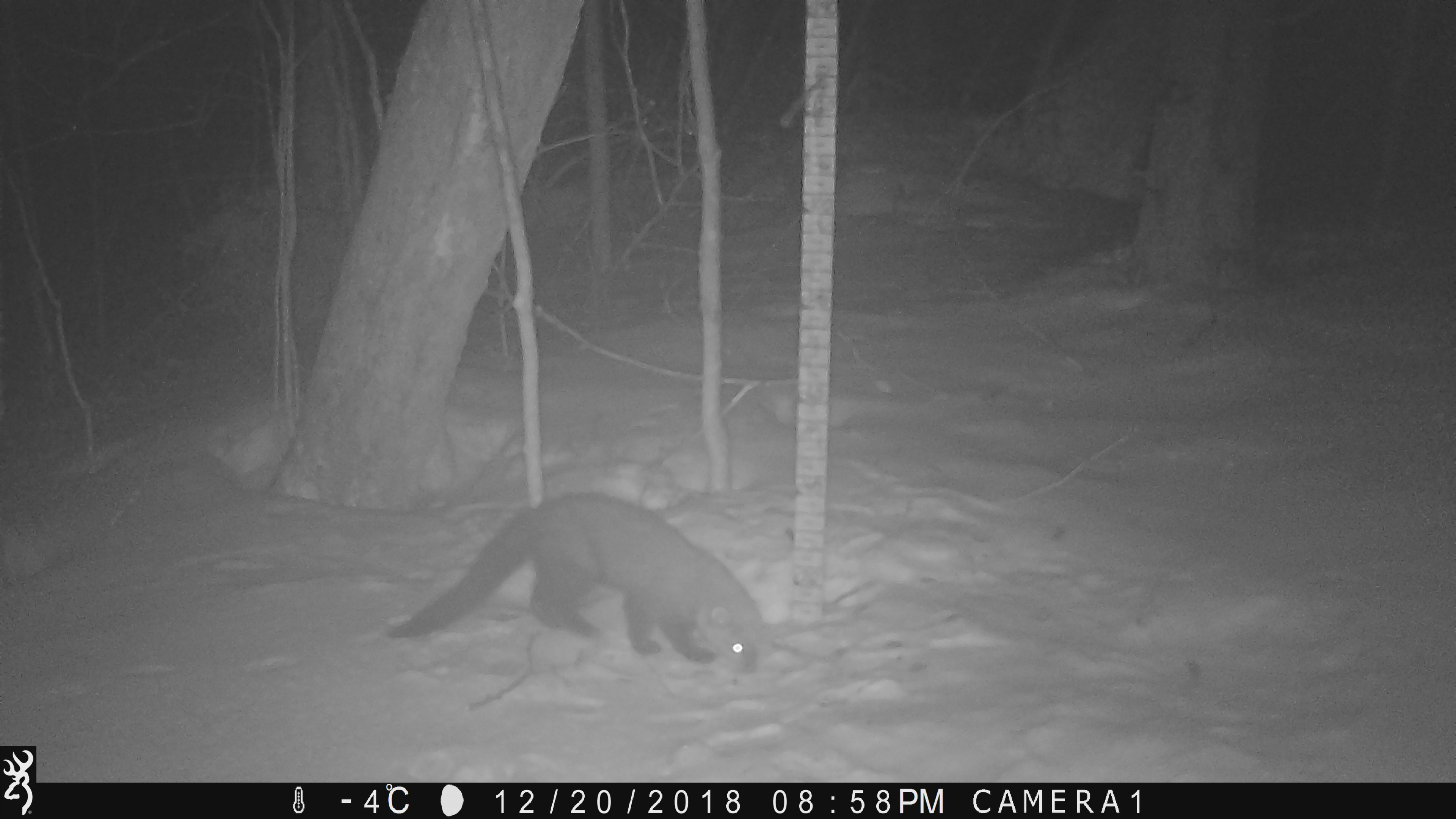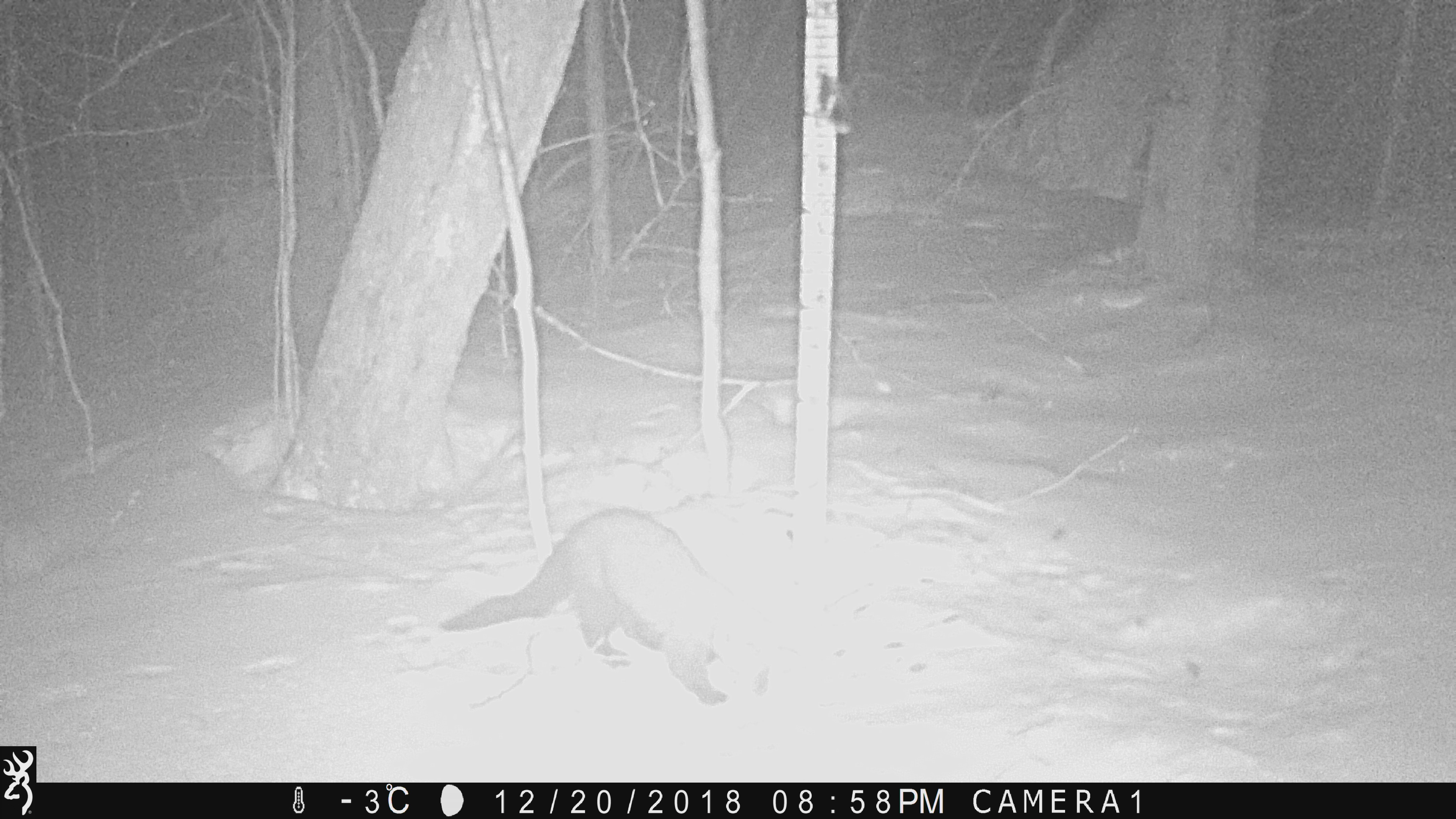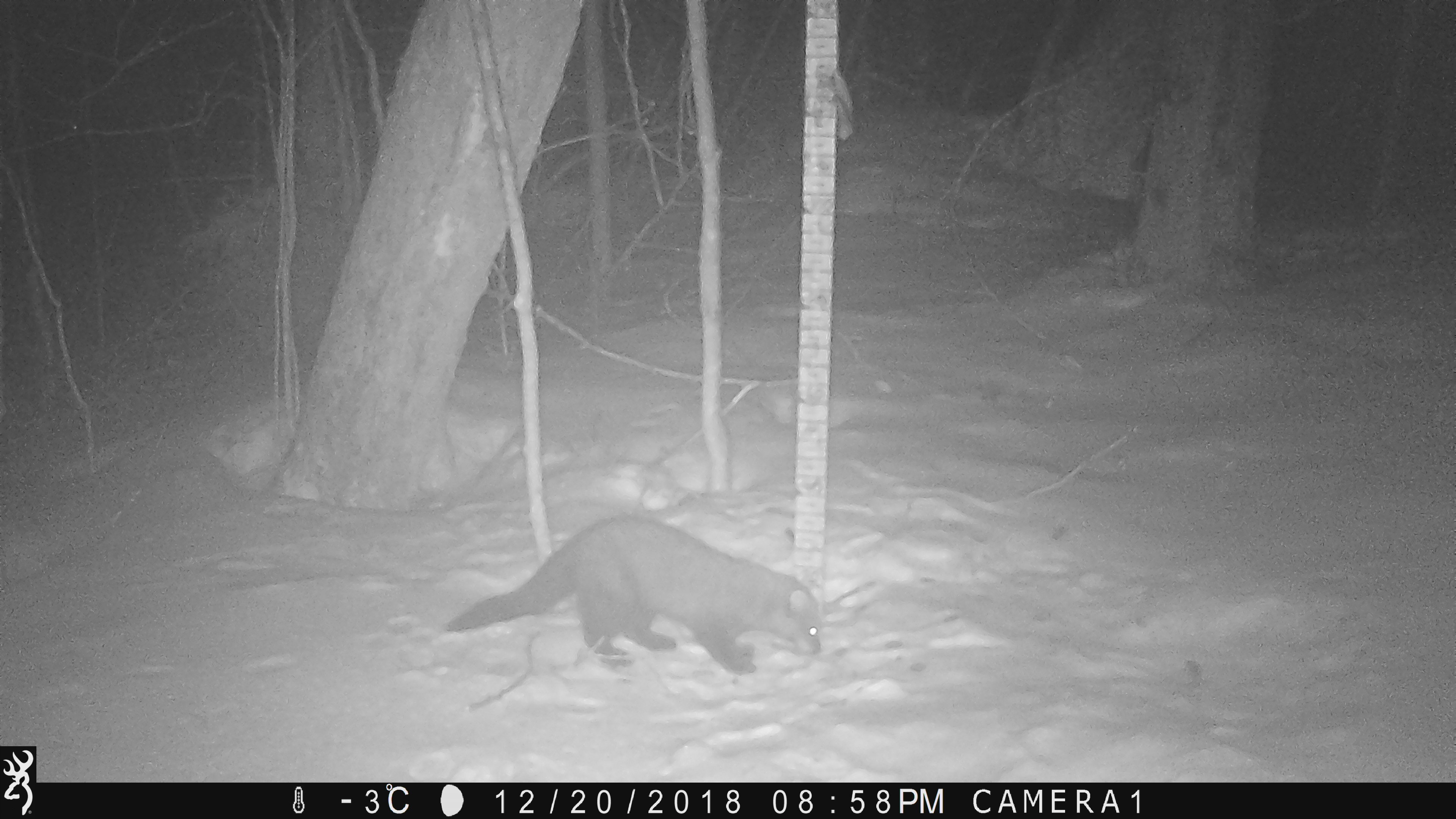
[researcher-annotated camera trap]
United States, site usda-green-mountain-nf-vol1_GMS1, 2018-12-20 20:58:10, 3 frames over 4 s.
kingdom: Animalia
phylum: Chordata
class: Mammalia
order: Carnivora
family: Mustelidae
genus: Pekania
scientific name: Pekania pennanti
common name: fisher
Fisher (Pekania pennanti).